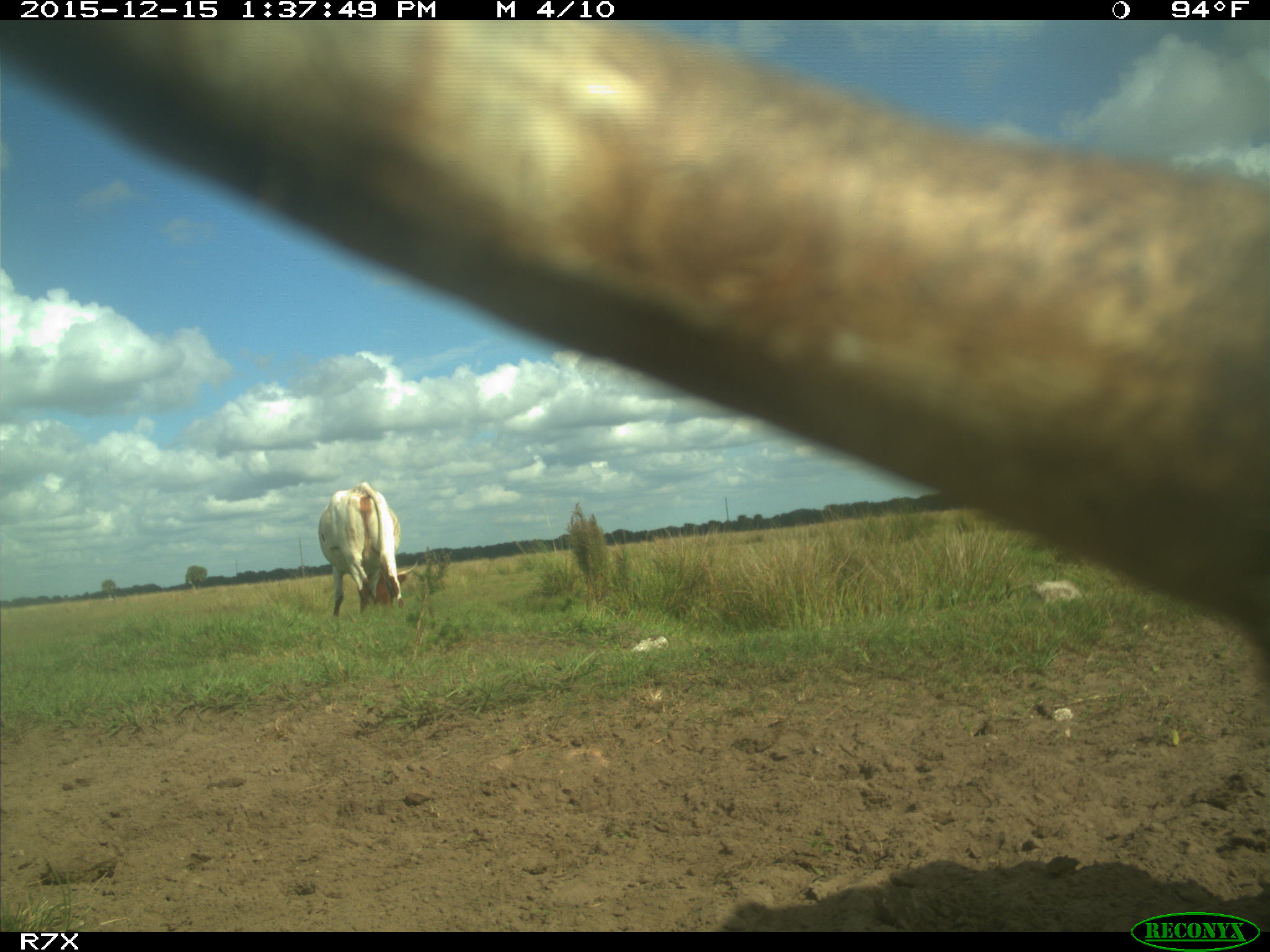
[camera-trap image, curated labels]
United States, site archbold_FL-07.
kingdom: Animalia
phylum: Chordata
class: Mammalia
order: Artiodactyla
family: Bovidae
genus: Bos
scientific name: Bos taurus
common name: domestic cow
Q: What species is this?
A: Bos taurus (domestic cow).